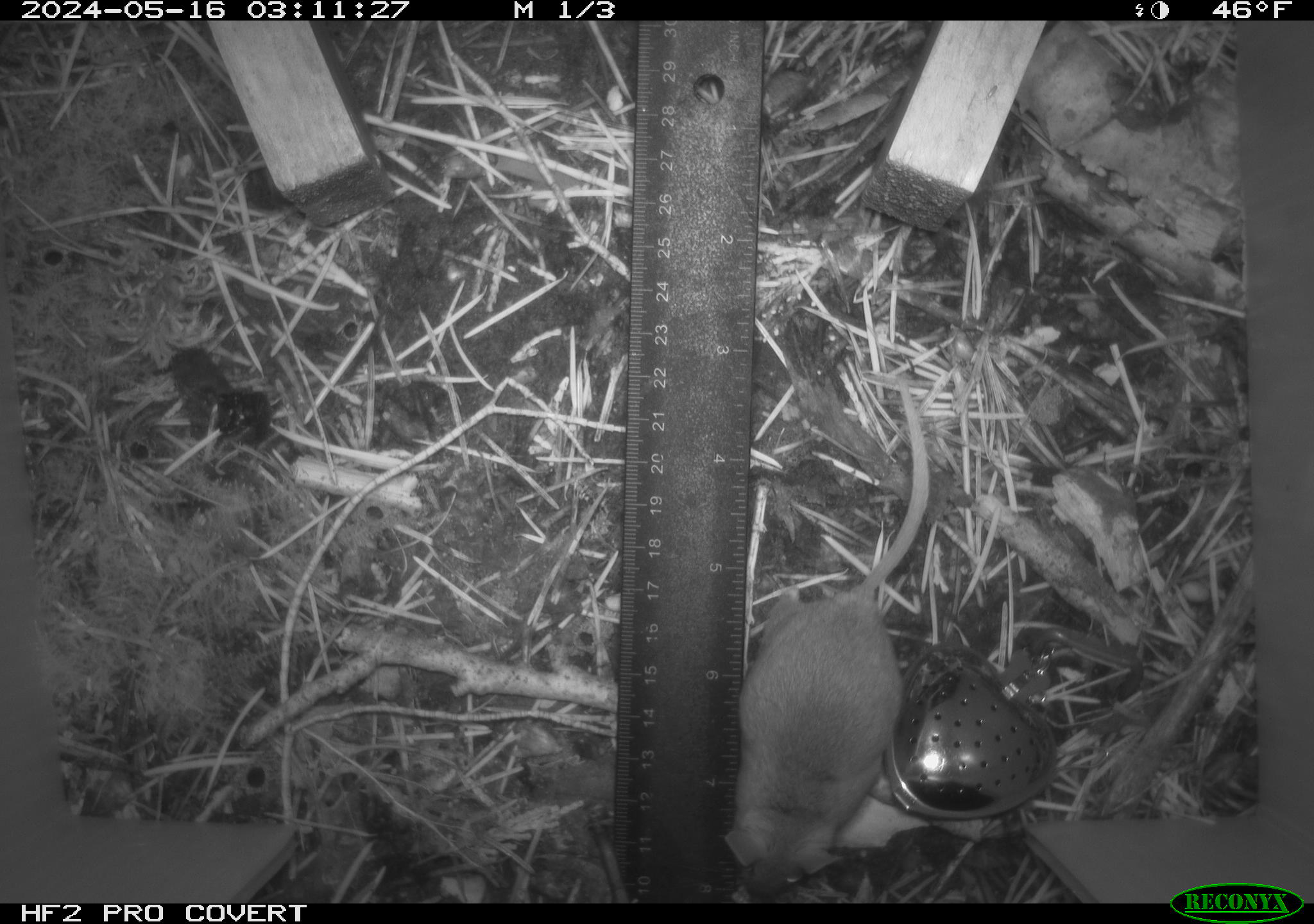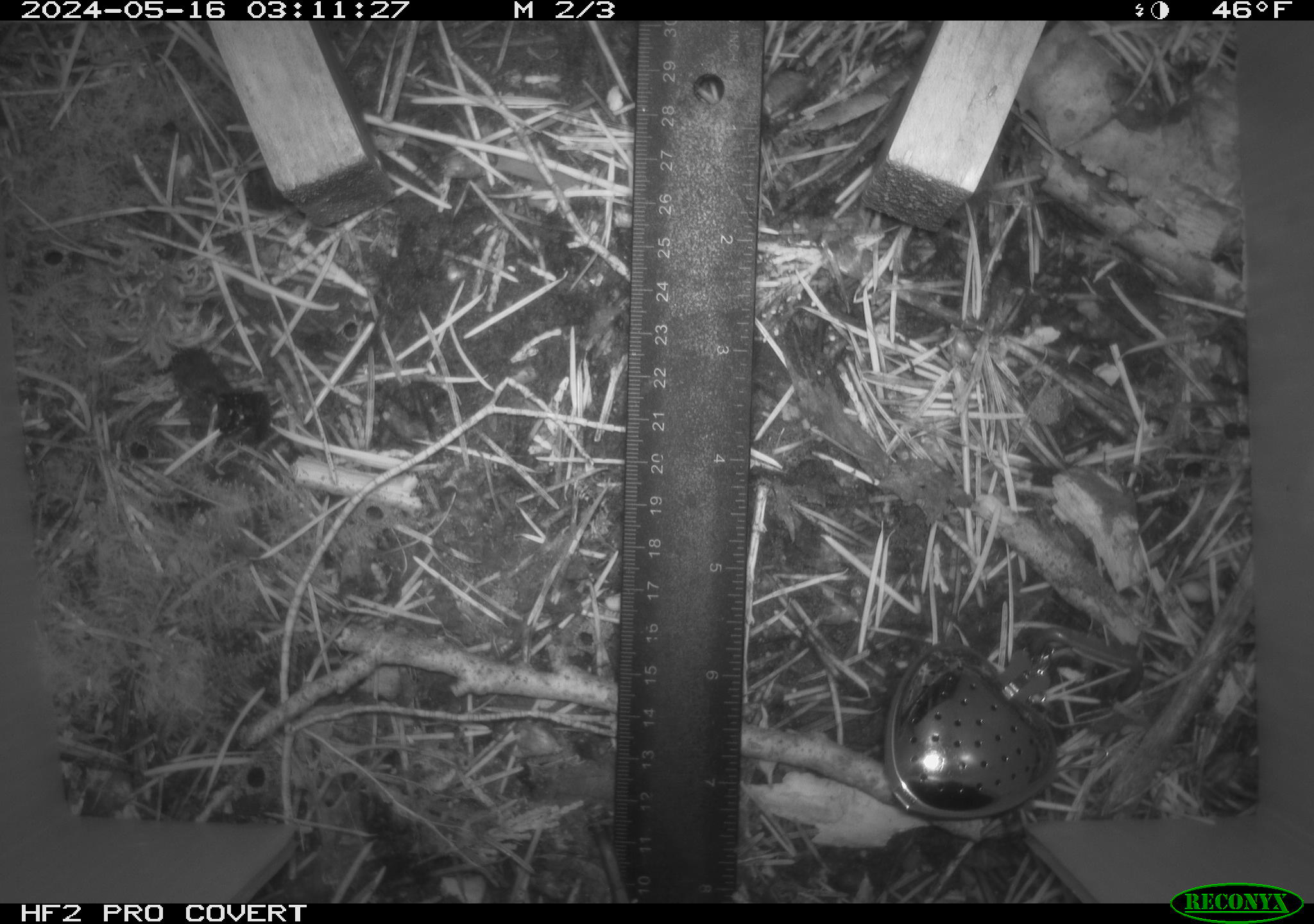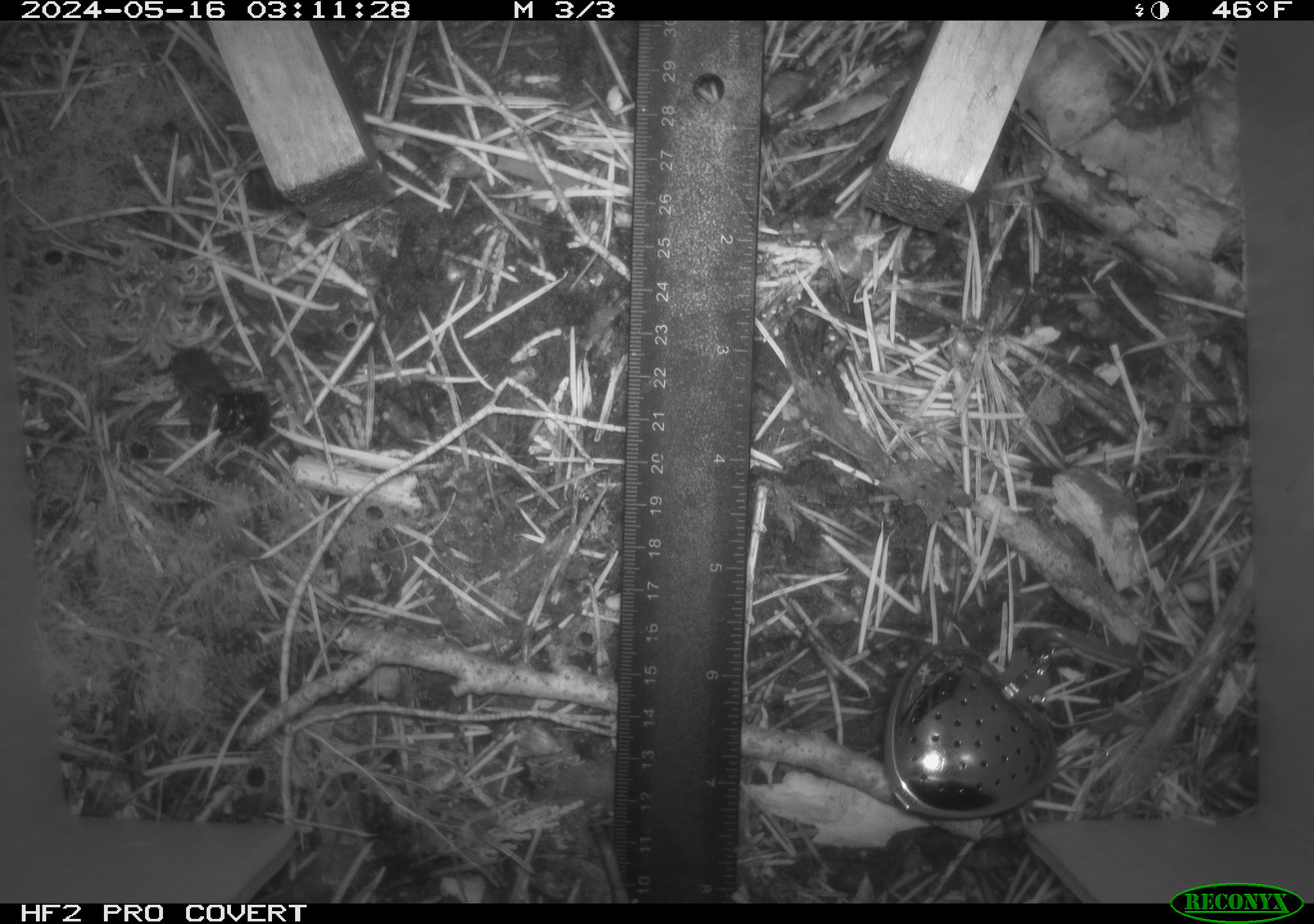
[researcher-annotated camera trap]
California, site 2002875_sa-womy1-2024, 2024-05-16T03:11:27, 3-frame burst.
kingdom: Animalia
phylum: Chordata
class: Mammalia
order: Rodentia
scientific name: Rodentia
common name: mouse species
Mouse species (Rodentia).